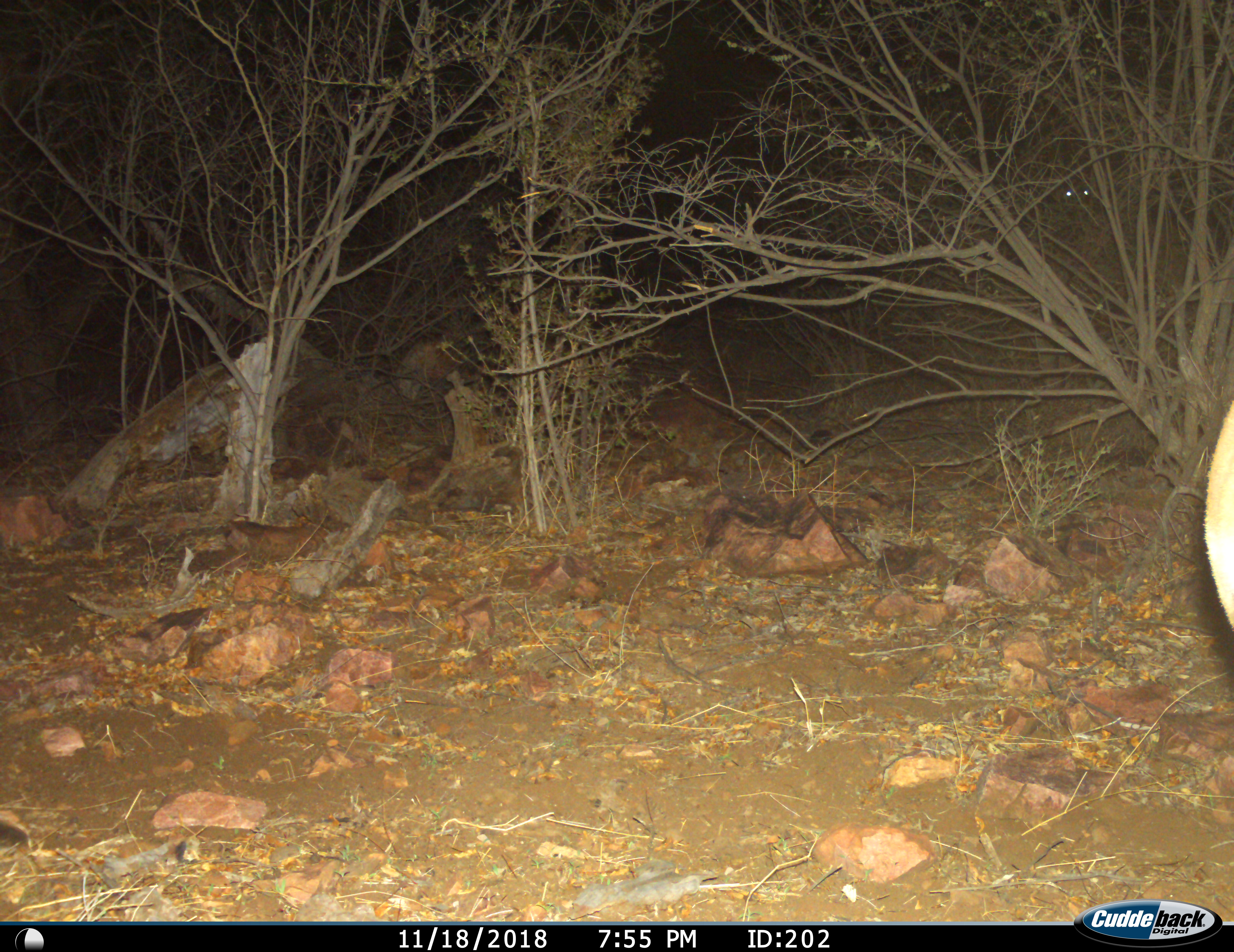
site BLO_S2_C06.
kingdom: Animalia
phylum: Chordata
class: Mammalia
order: Artiodactyla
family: Bovidae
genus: Aepyceros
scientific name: Aepyceros melampus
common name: impala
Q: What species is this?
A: Impala (Aepyceros melampus).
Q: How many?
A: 2.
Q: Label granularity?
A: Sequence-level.